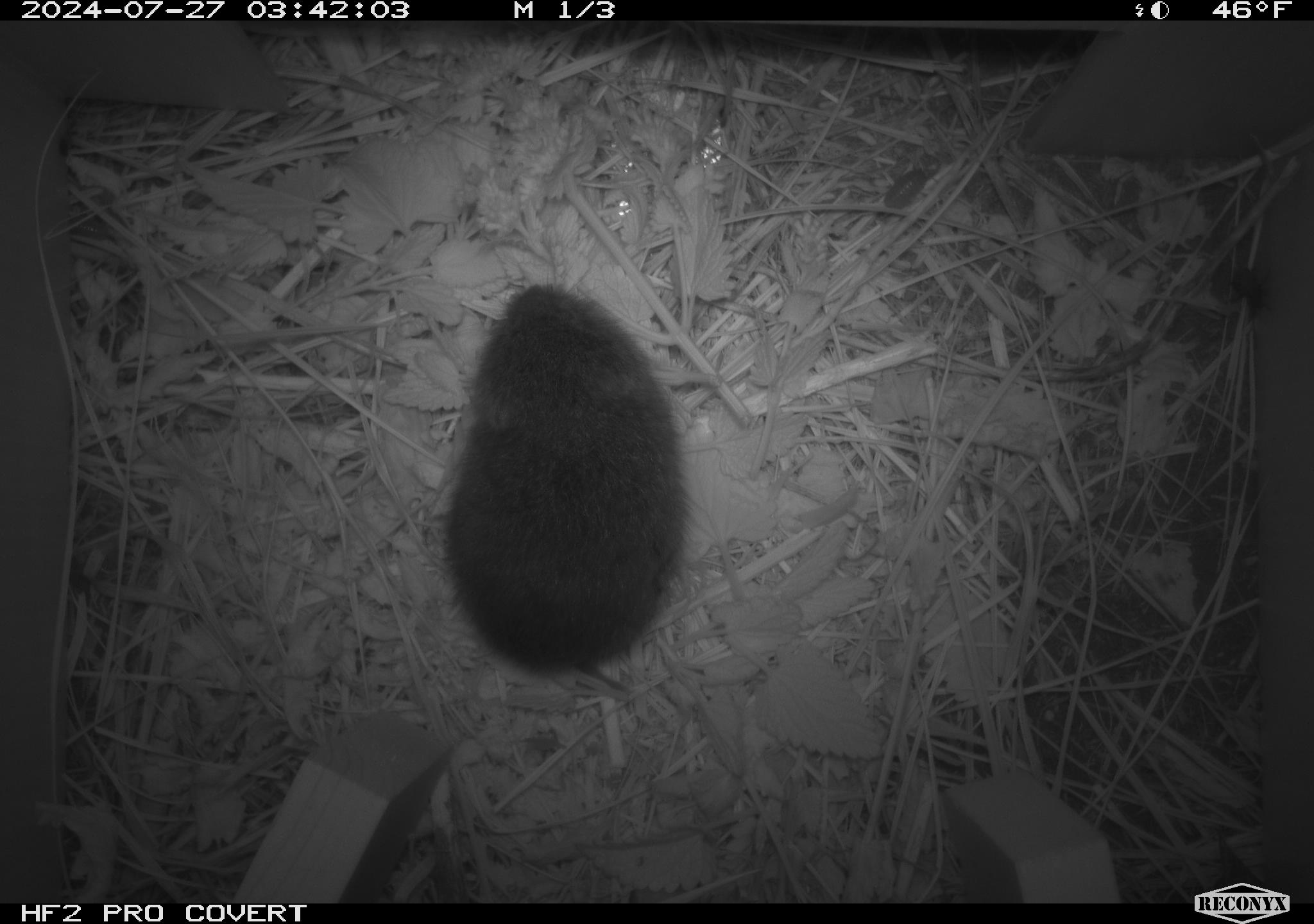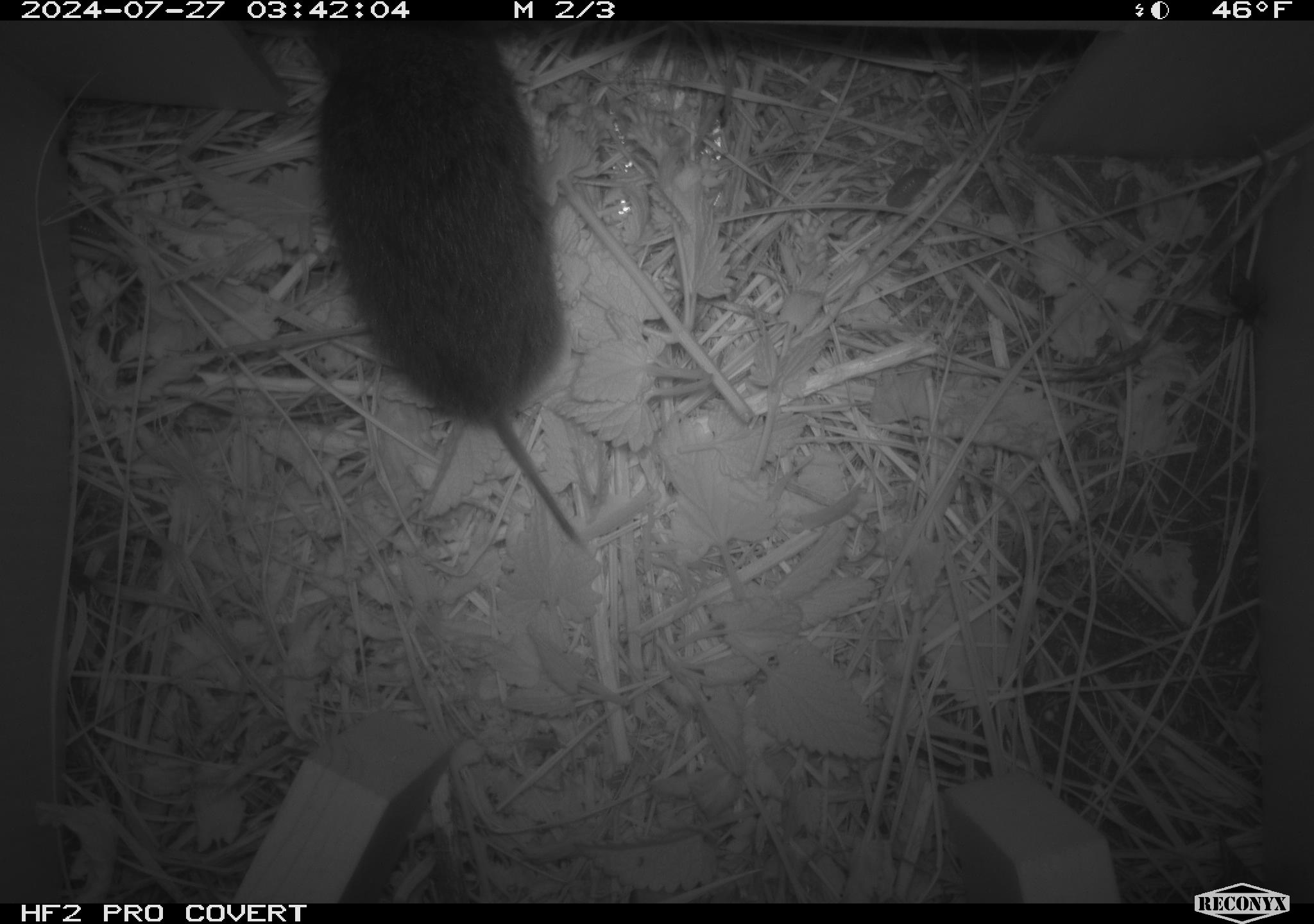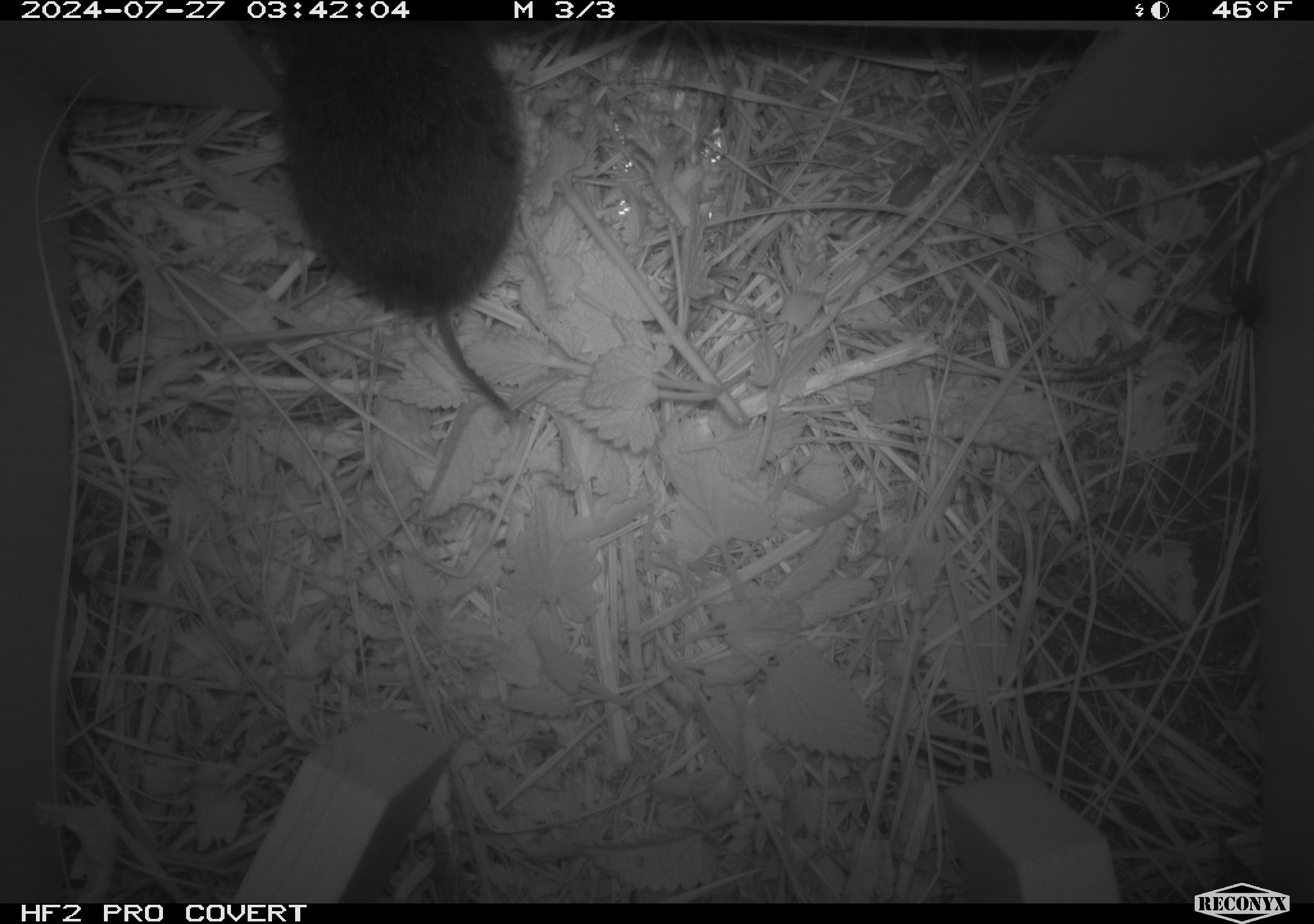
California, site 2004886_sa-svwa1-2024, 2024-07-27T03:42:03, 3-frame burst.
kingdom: Animalia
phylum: Chordata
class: Mammalia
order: Rodentia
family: Cricetidae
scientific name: Arvicolinae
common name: voles, lemmings, and muskrats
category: arvicolinae subfamily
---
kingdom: Animalia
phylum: Arthropoda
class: Insecta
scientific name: Insecta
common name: insect